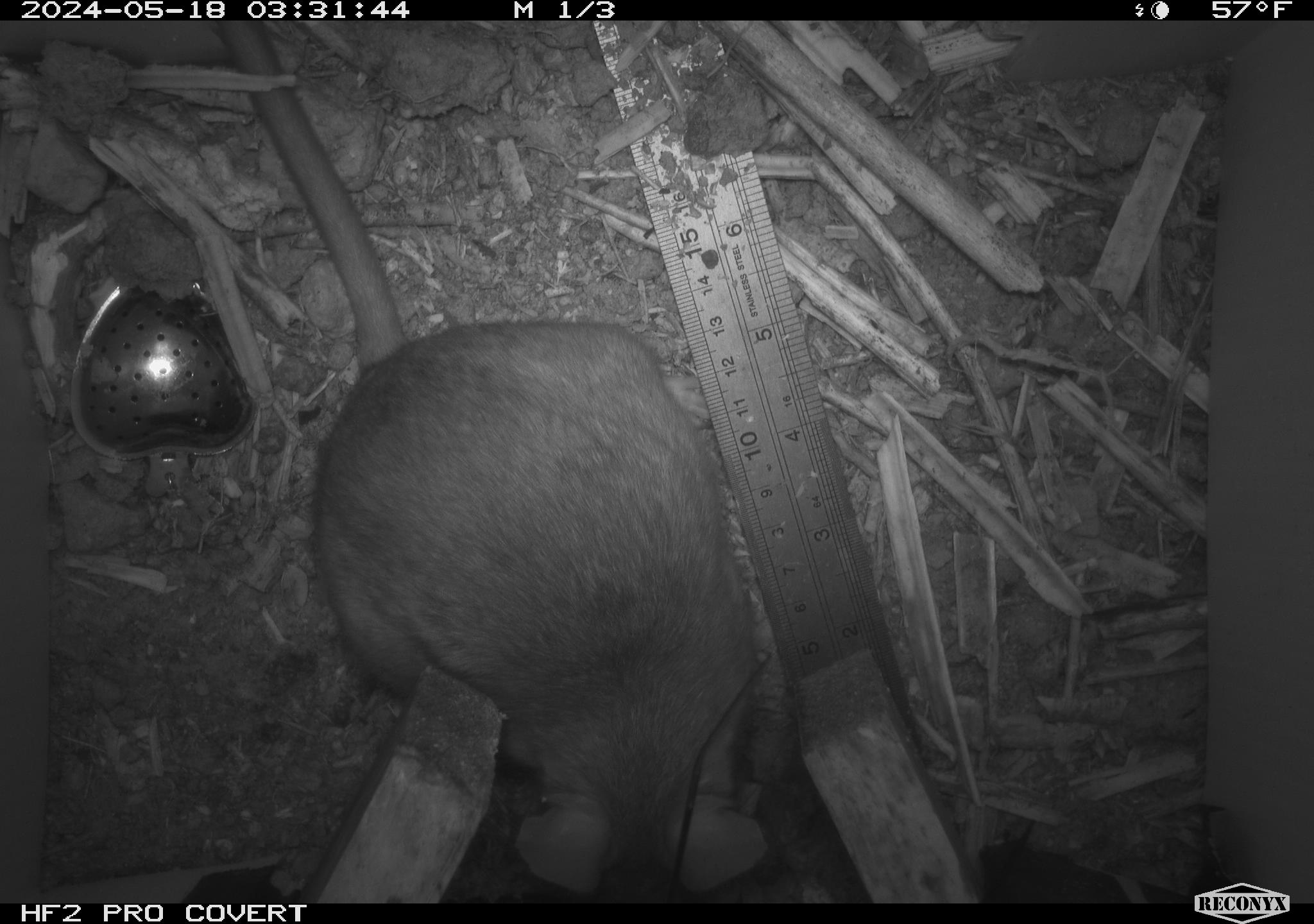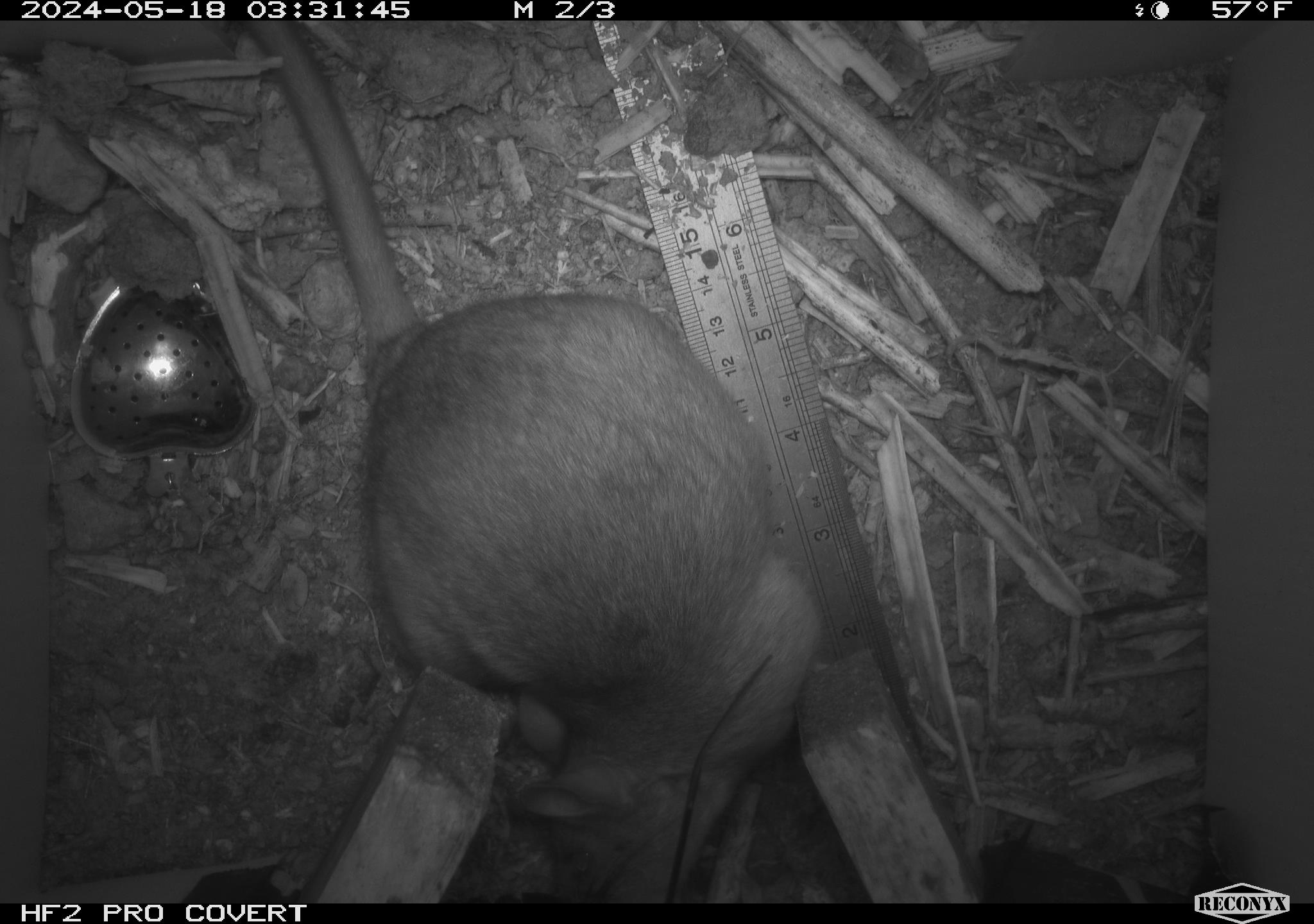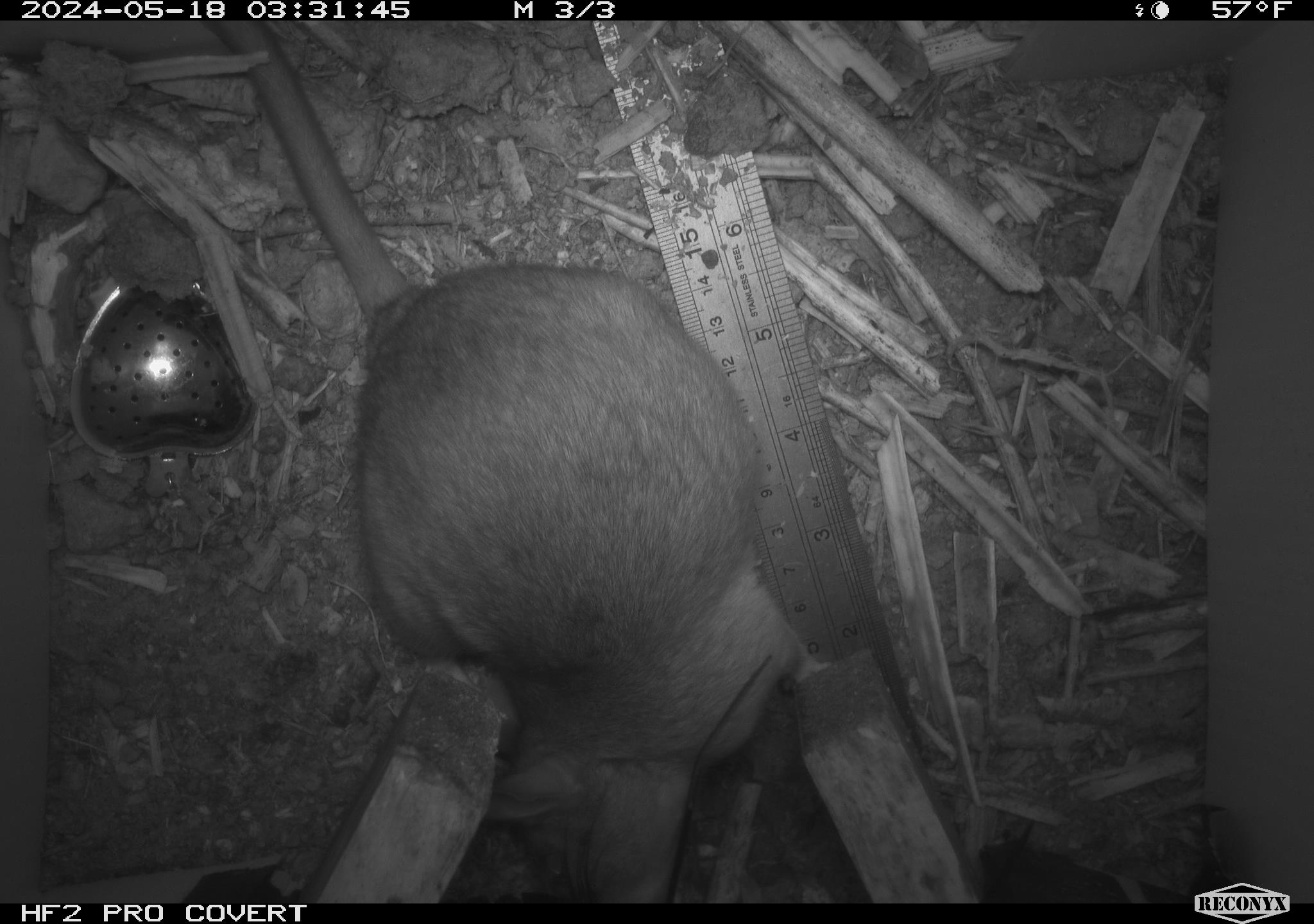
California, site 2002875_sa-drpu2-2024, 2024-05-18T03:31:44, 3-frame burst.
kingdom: Animalia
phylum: Chordata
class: Mammalia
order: Rodentia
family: Cricetidae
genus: Neotoma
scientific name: Neotoma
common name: pack rat or woodrat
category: neotoma species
Neotoma species (pack rat or woodrat) (Neotoma).